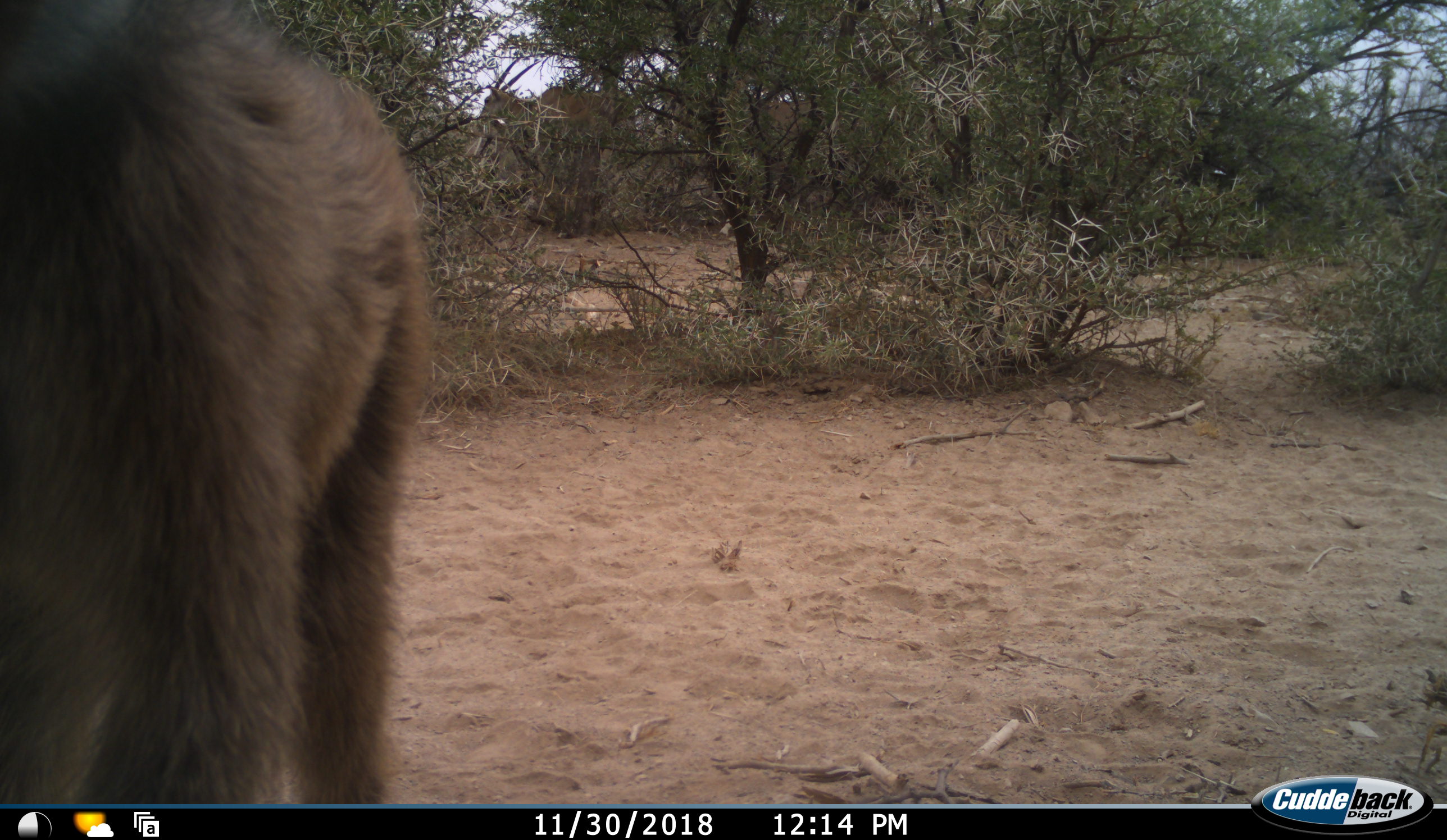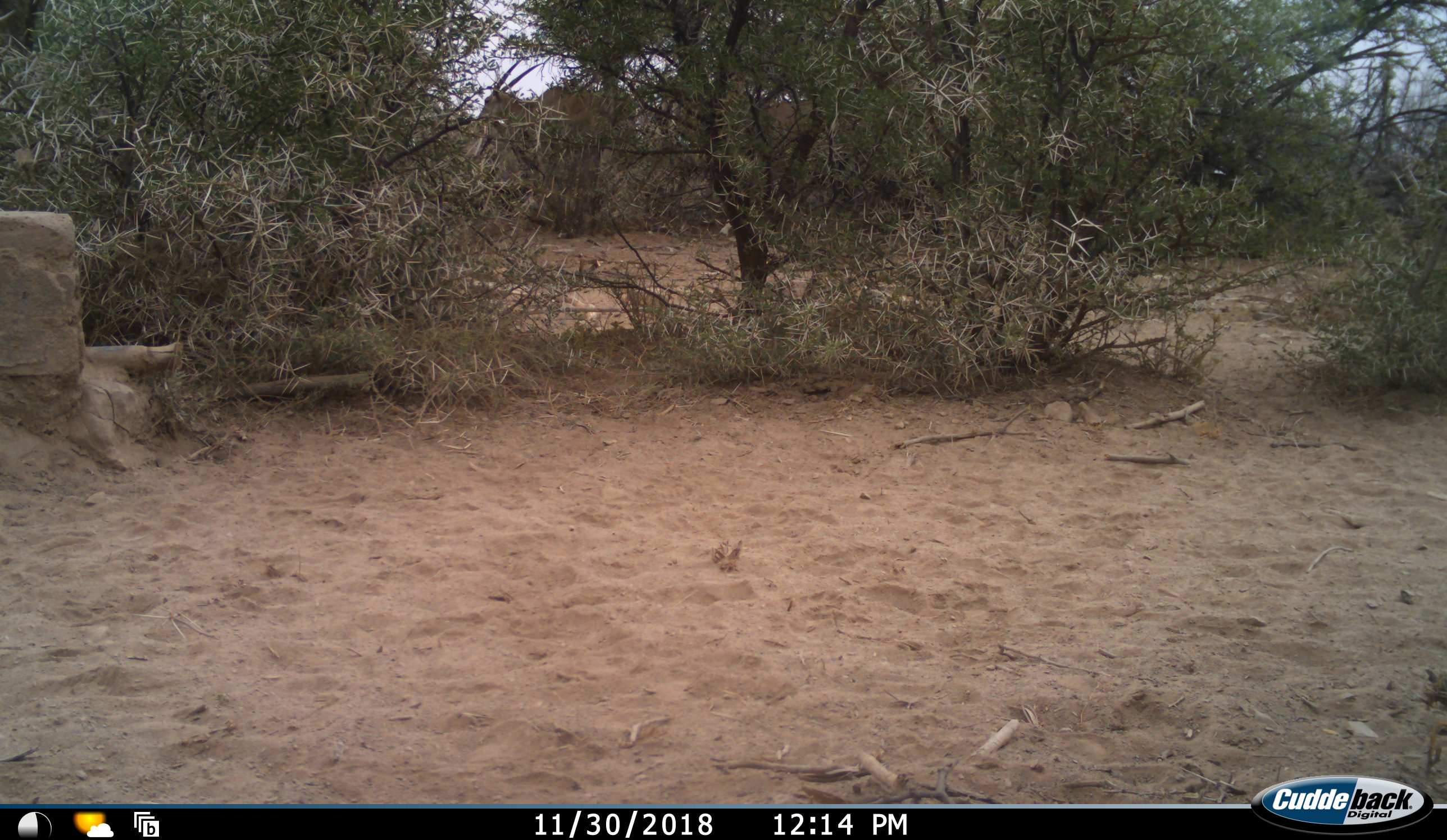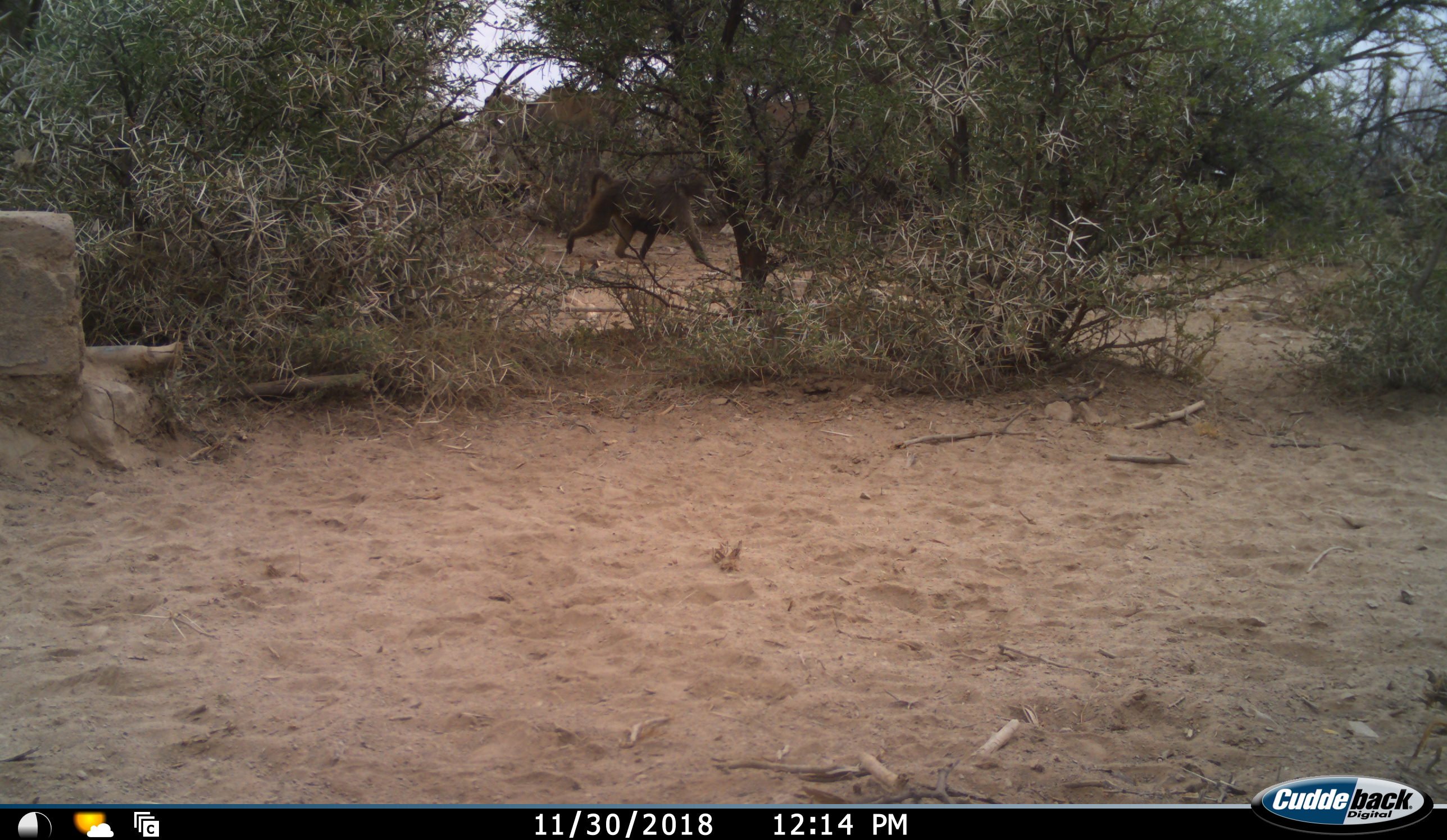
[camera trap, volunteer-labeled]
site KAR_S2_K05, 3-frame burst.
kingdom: Animalia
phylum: Chordata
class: Mammalia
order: Primates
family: Cercopithecidae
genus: Papio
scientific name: Papio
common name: baboon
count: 2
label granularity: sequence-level